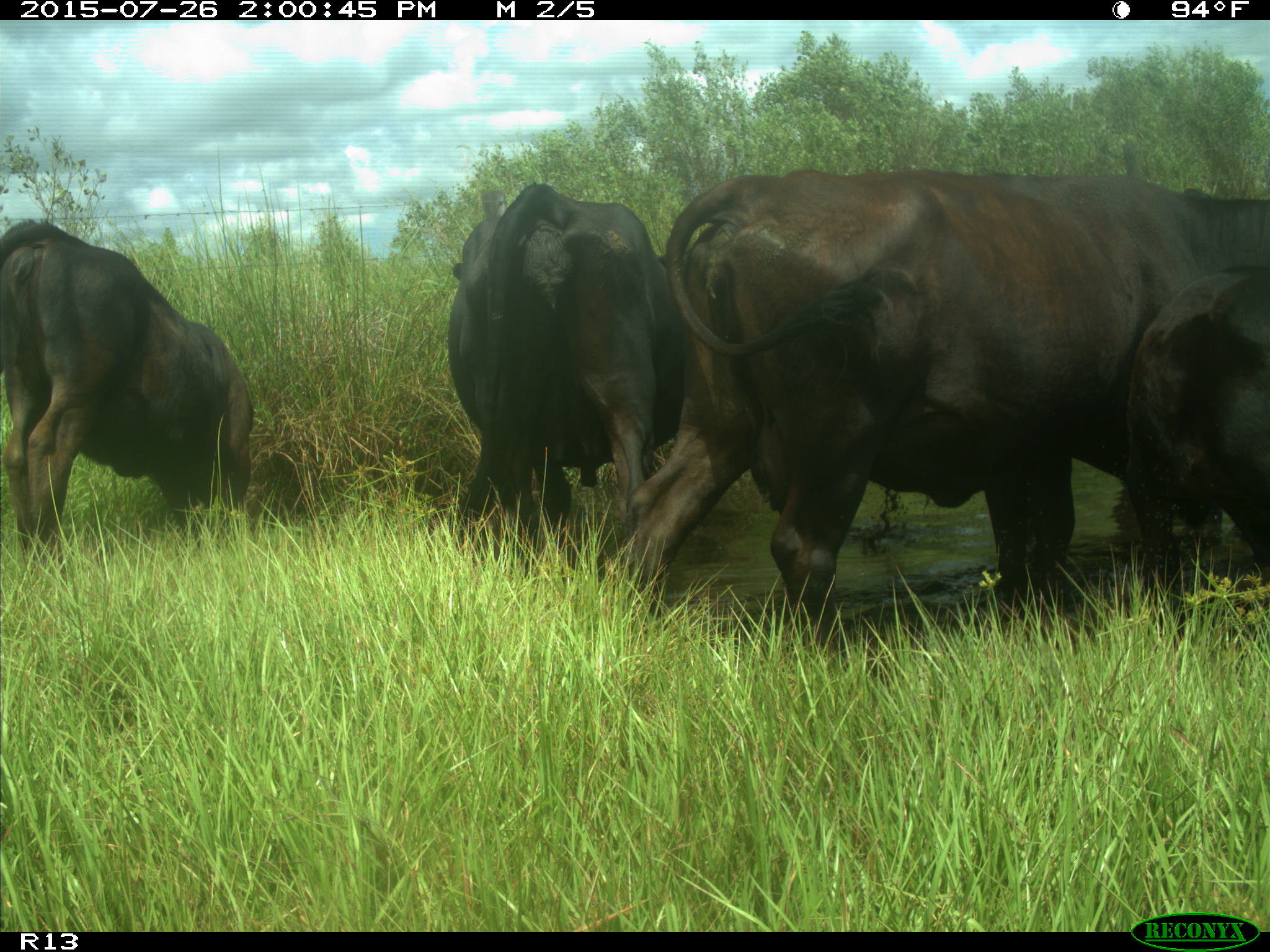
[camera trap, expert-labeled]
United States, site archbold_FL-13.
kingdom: Animalia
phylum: Chordata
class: Mammalia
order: Artiodactyla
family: Bovidae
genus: Bos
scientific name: Bos taurus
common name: domestic cow